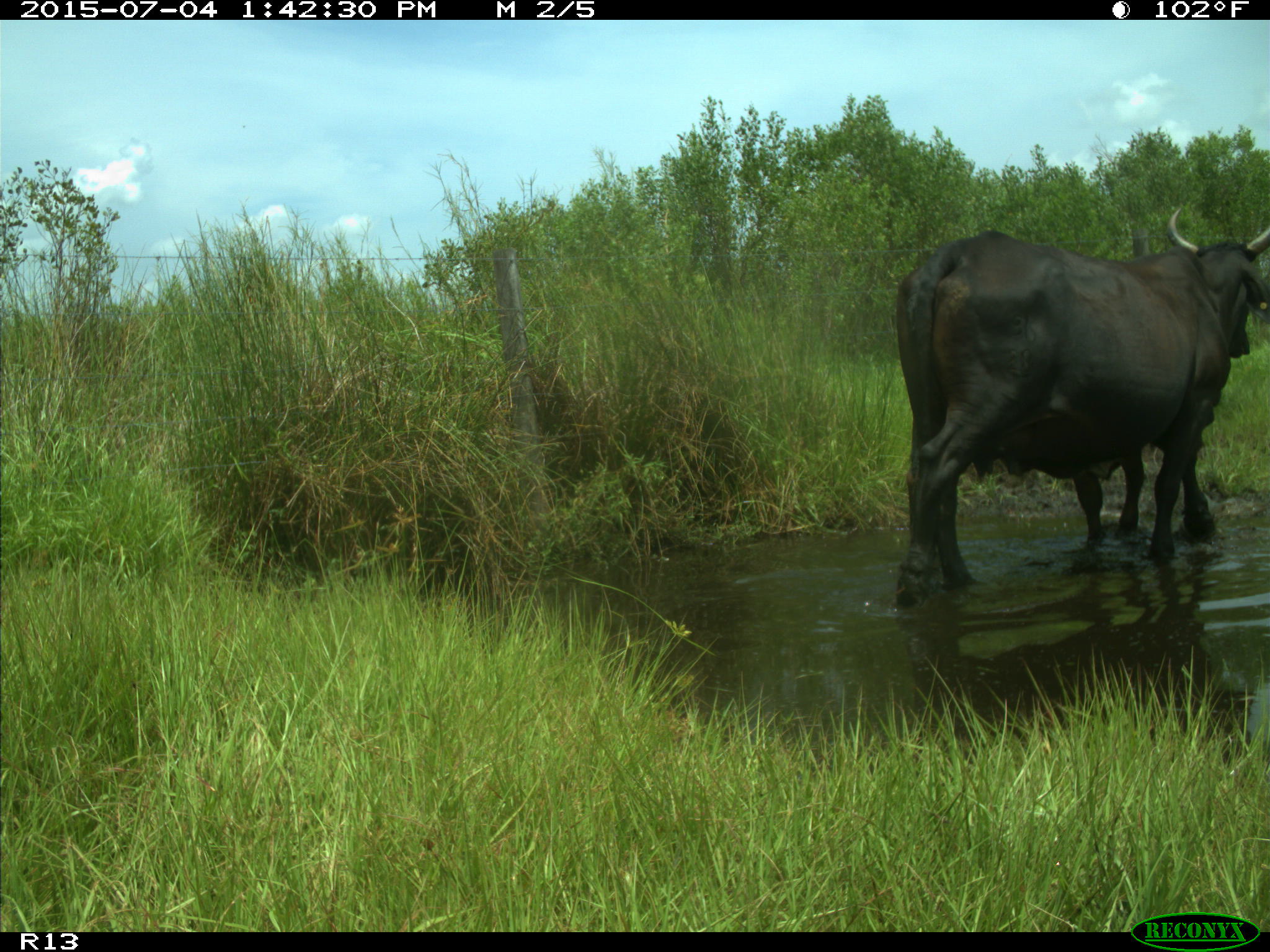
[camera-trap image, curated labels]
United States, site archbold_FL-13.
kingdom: Animalia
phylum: Chordata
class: Mammalia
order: Artiodactyla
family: Bovidae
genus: Bos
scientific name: Bos taurus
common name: domestic cow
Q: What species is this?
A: Bos taurus (domestic cow).